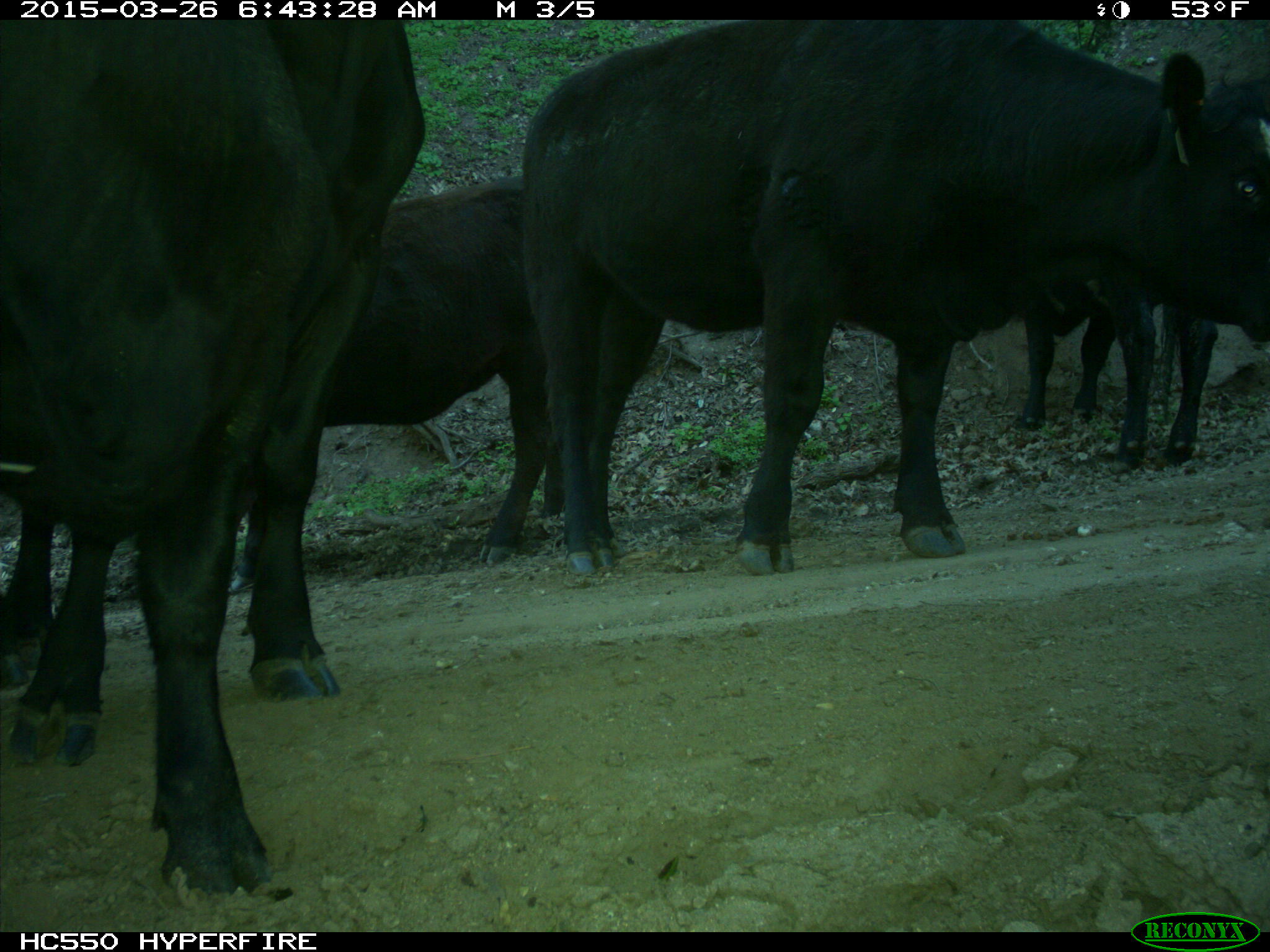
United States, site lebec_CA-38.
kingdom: Animalia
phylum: Chordata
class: Mammalia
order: Artiodactyla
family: Bovidae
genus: Bos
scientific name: Bos taurus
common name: domestic cow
Bos taurus (domestic cow).